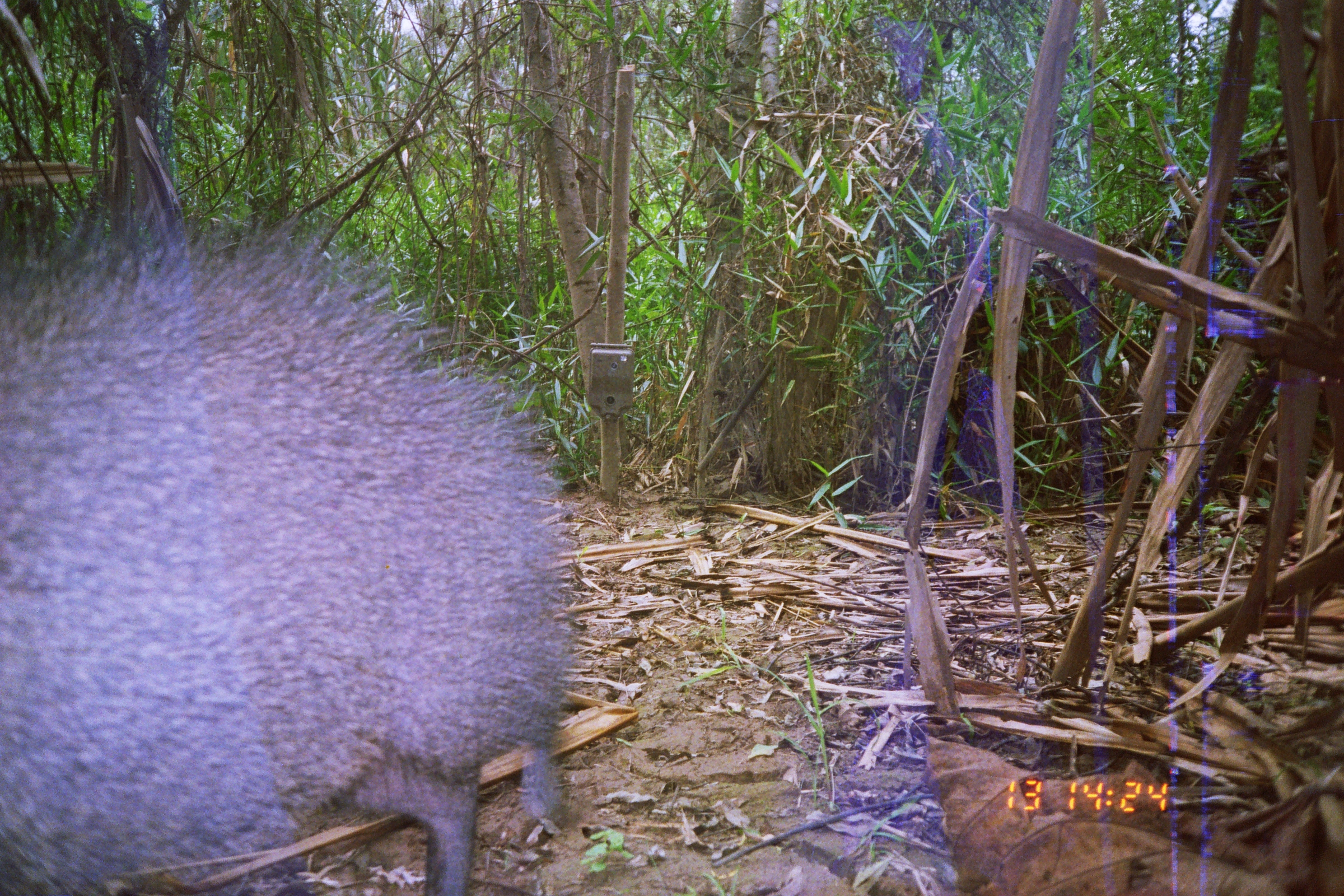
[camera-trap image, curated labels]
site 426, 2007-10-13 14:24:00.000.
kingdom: Animalia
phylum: Chordata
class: Mammalia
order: Artiodactyla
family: Tayassuidae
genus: Tayassu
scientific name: Tayassu pecari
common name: white-lipped peccary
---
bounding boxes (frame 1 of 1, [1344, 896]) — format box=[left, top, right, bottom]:
tayassu pecari: box=[0, 219, 580, 894]